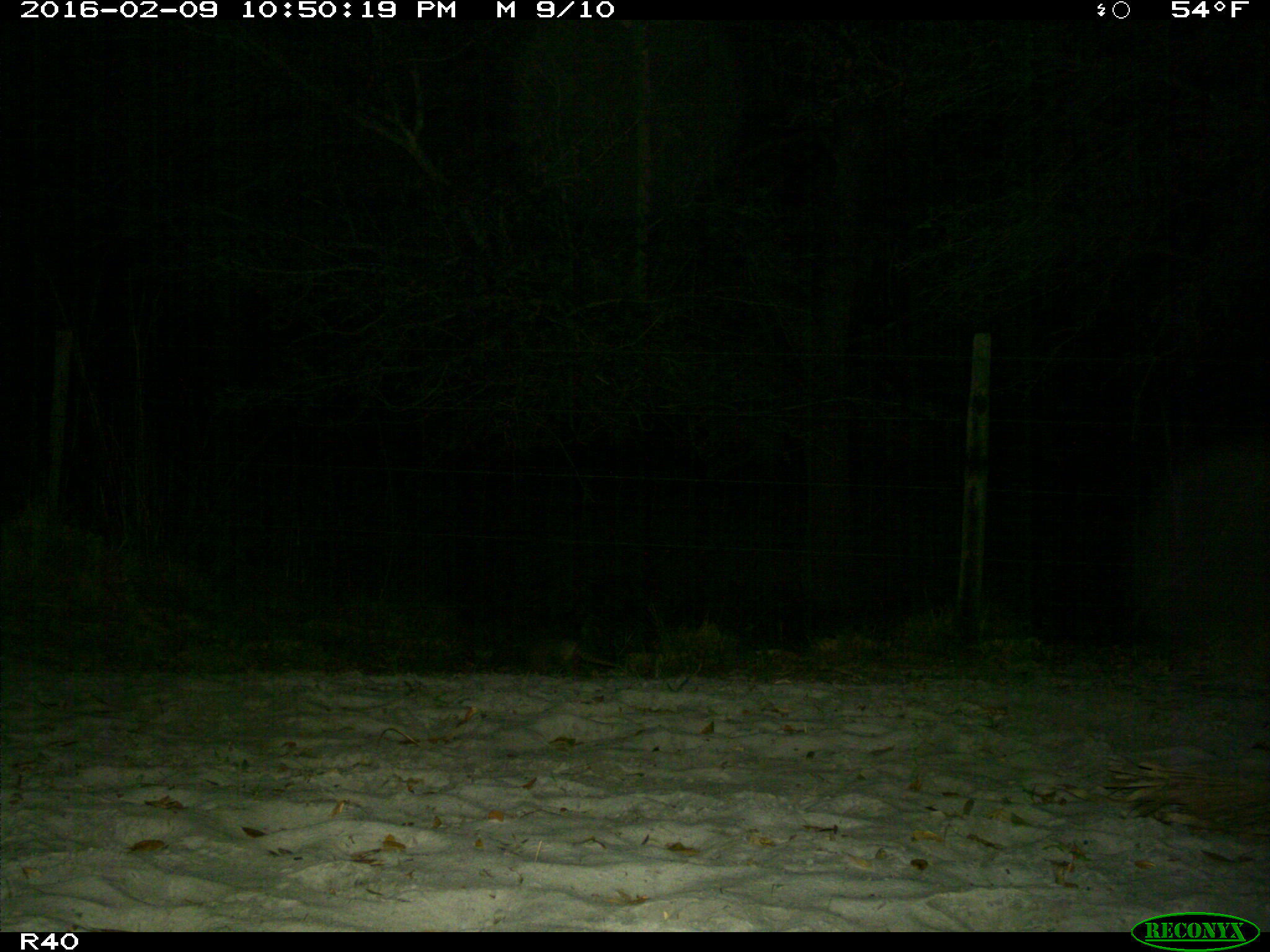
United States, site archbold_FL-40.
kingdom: Animalia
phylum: Chordata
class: Mammalia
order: Cingulata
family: Dasypodidae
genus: Dasypus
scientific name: Dasypus novemcinctus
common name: nine-banded armadillo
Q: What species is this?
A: Dasypus novemcinctus (nine-banded armadillo).